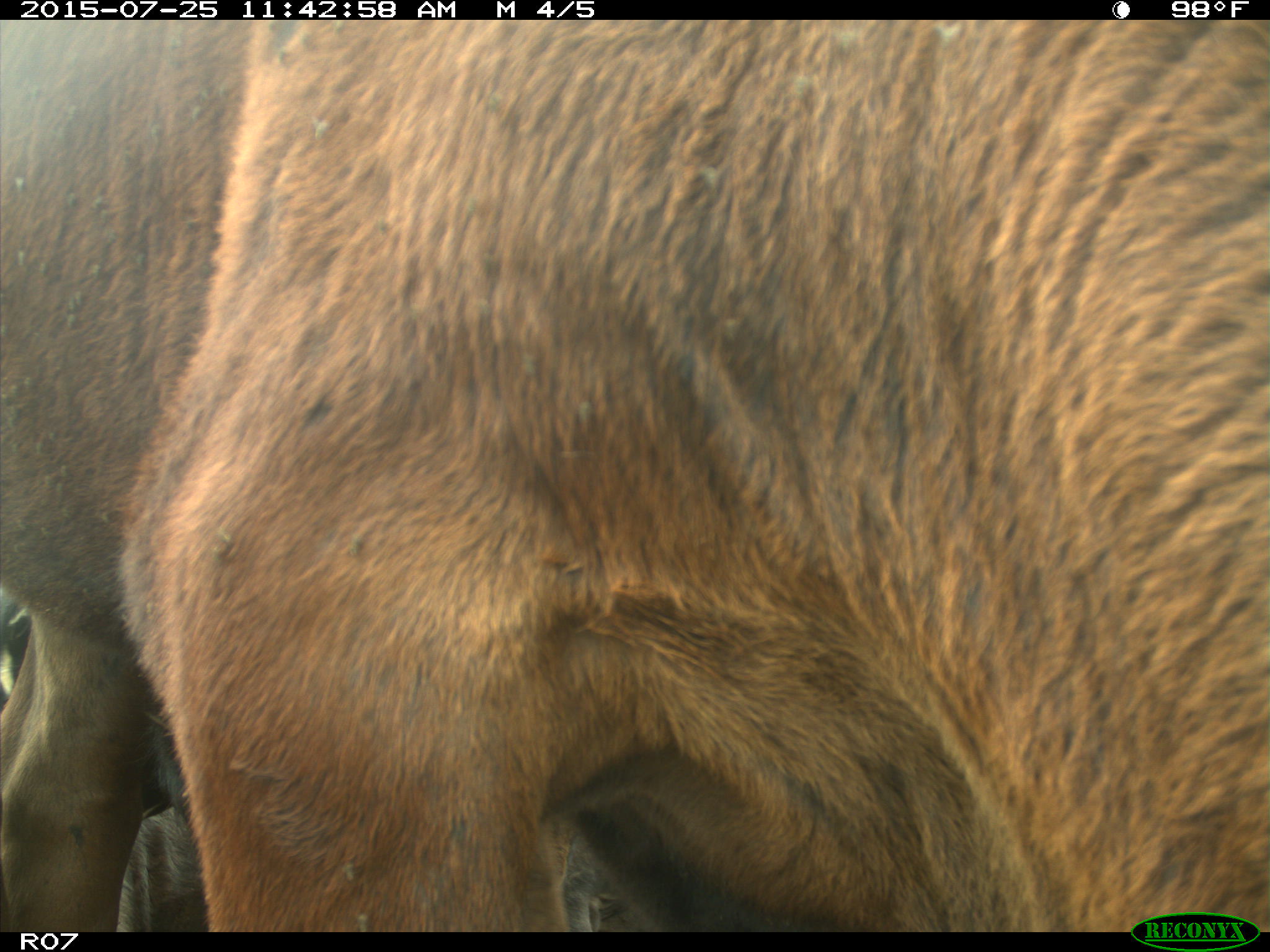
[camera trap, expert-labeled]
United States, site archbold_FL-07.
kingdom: Animalia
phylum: Chordata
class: Mammalia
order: Artiodactyla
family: Bovidae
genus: Bos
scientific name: Bos taurus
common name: domestic cow